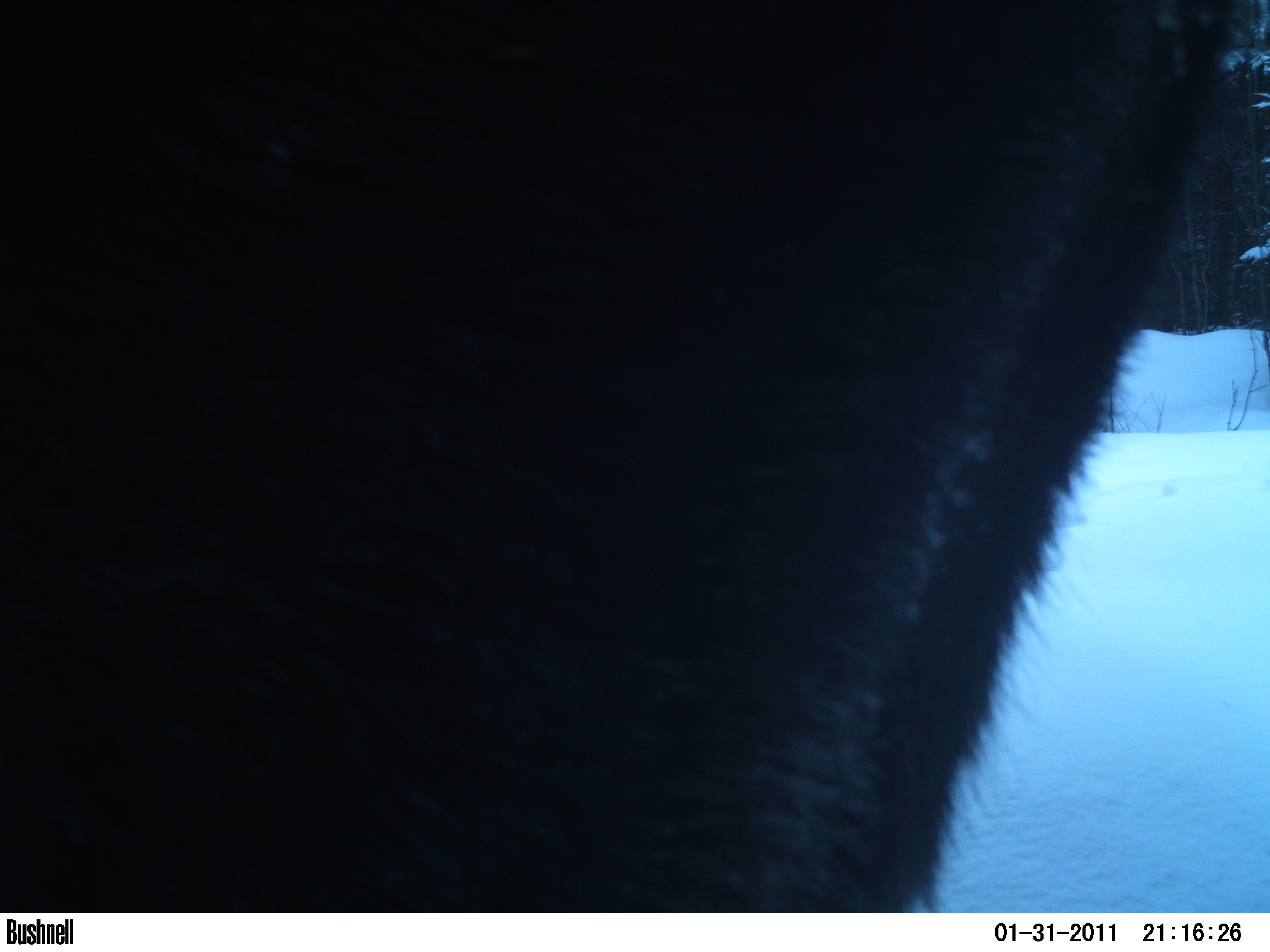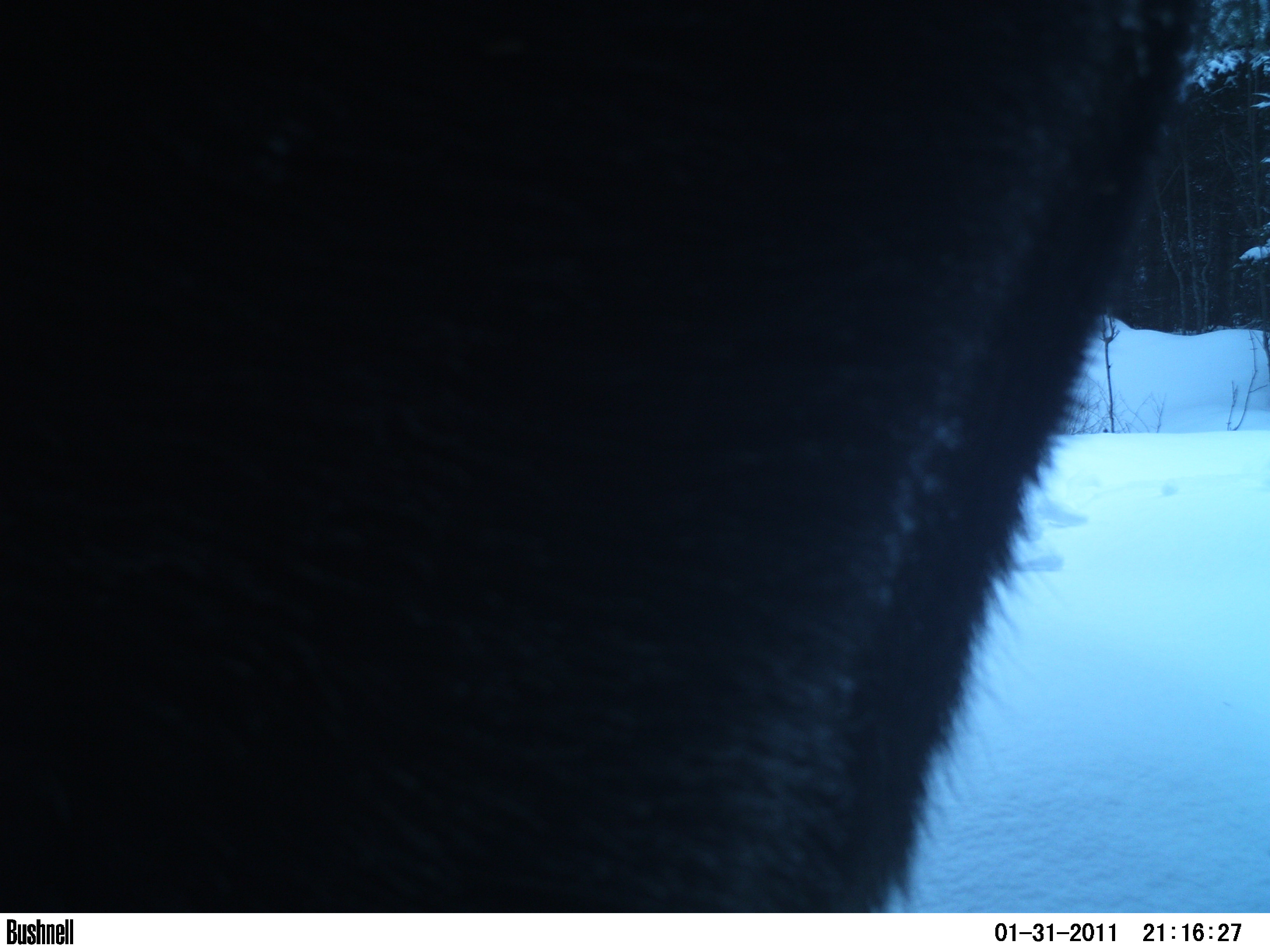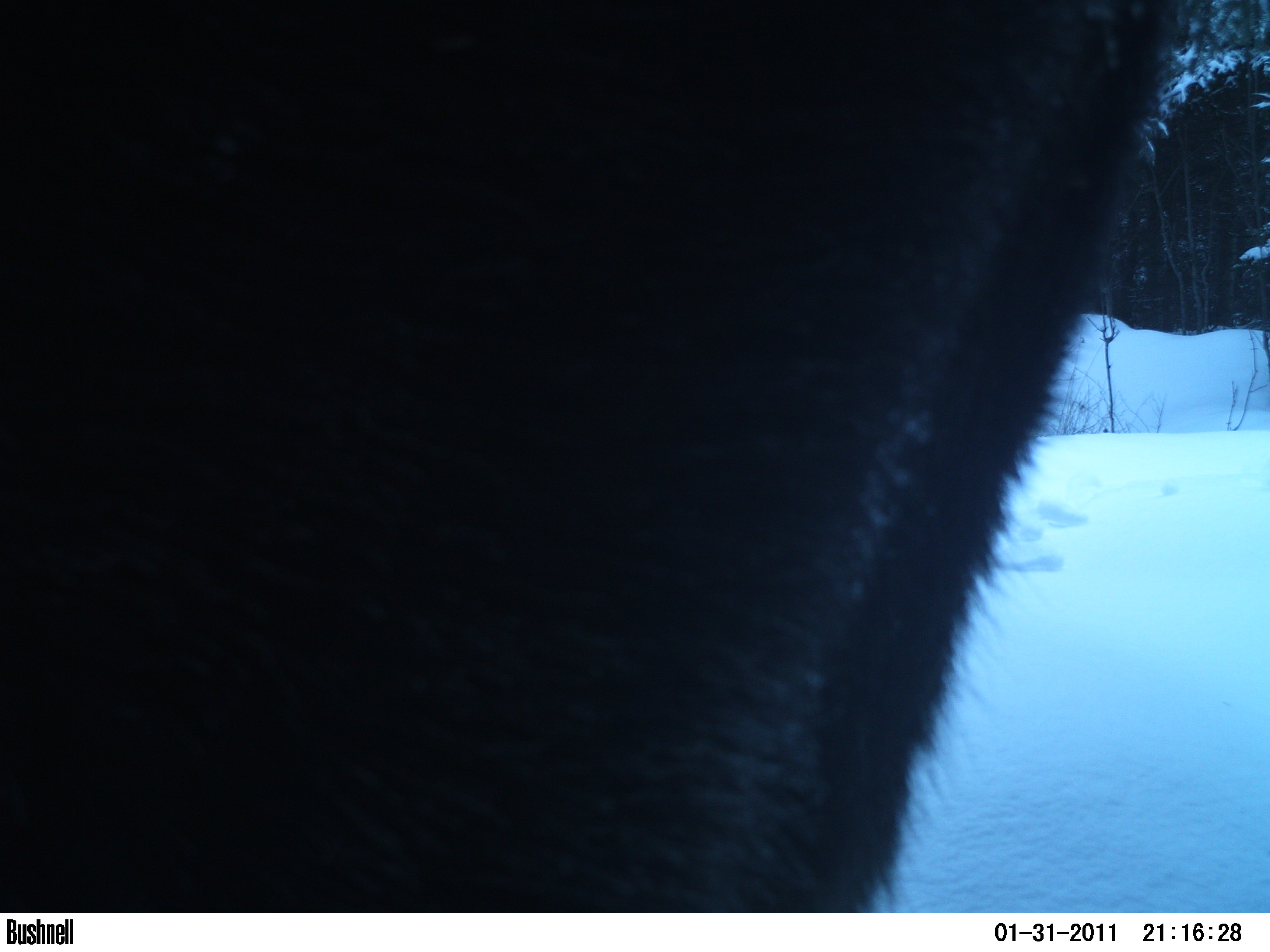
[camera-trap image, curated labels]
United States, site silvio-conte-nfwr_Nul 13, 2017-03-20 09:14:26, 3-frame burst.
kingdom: Animalia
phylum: Chordata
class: Mammalia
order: Artiodactyla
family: Cervidae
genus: Alces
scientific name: Alces alces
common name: moose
Moose (Alces alces).